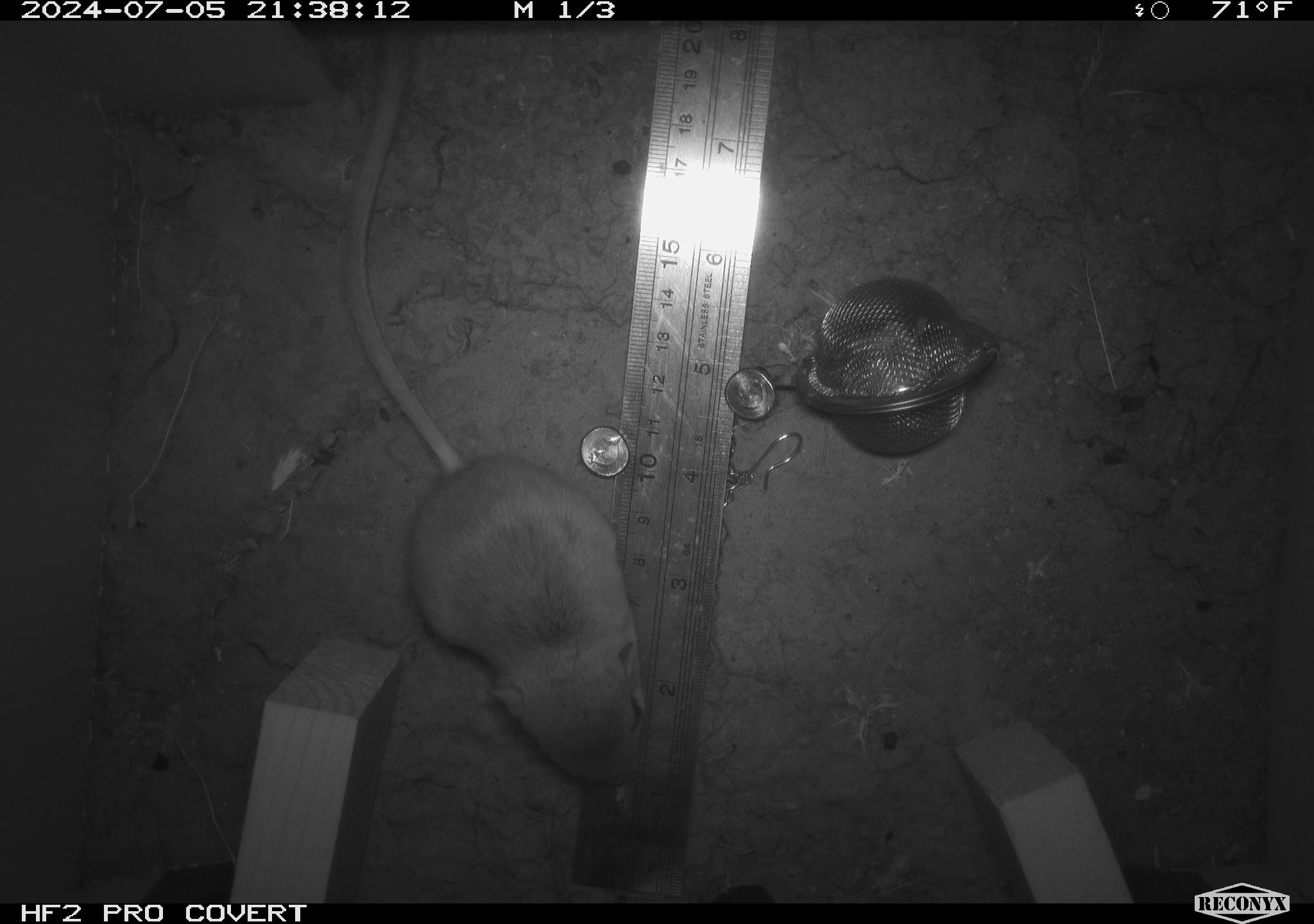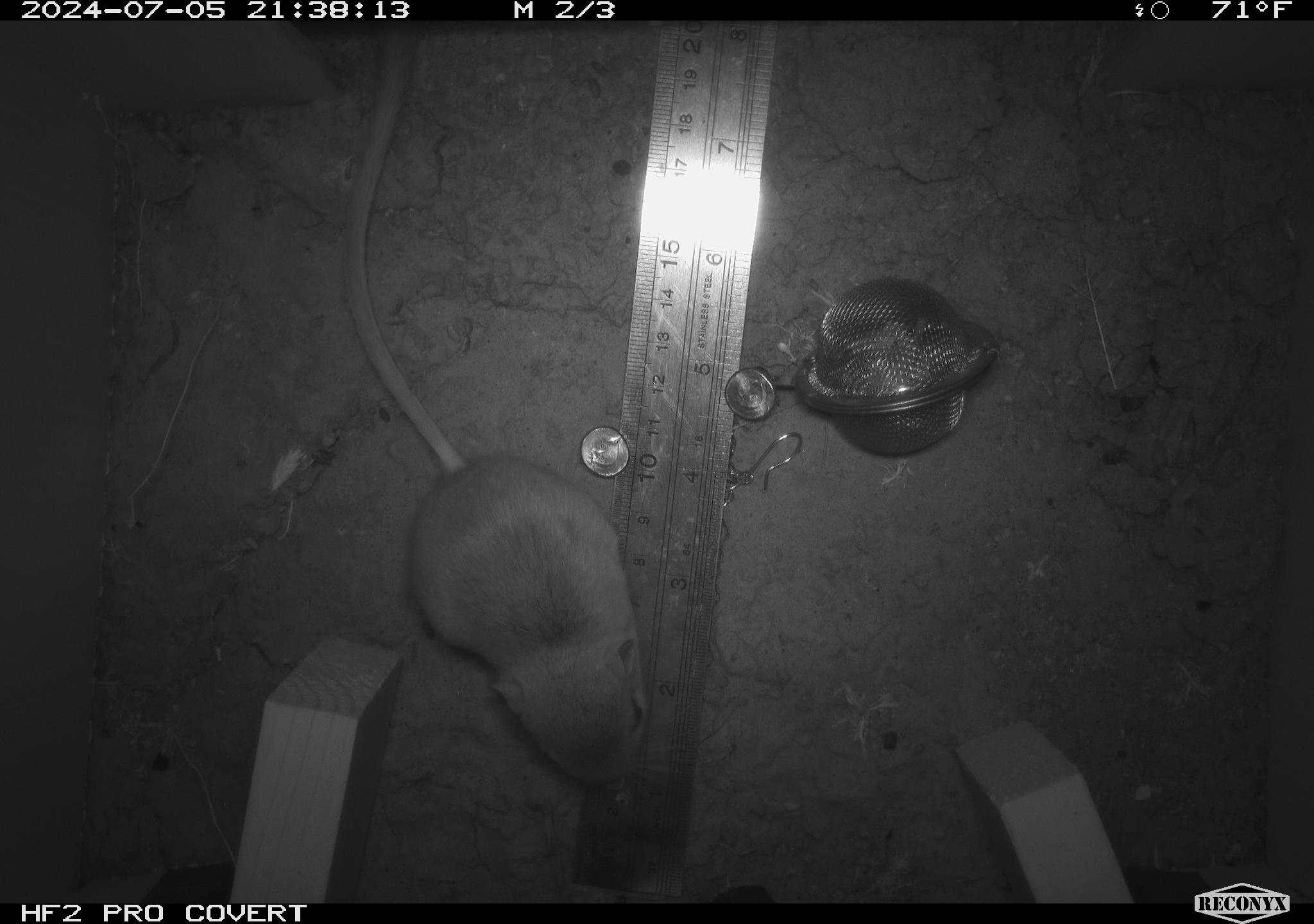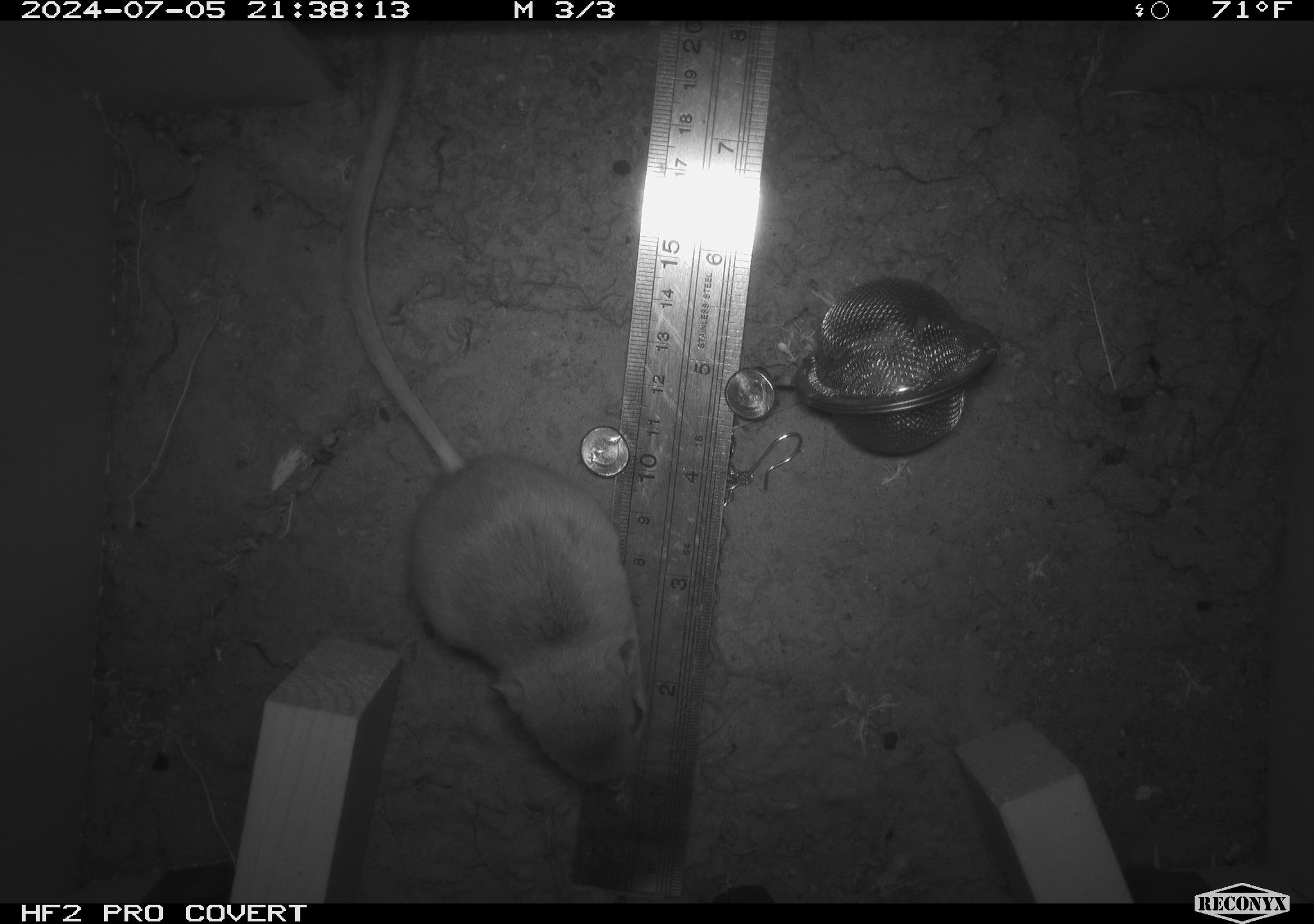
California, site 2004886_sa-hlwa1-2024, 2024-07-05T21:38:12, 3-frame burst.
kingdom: Animalia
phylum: Chordata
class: Mammalia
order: Rodentia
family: Heteromyidae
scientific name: Heteromyidae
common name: kangaroo rats and pocket mice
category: heteromyidae family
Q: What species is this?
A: Heteromyidae family (kangaroo rats and pocket mice) (Heteromyidae).